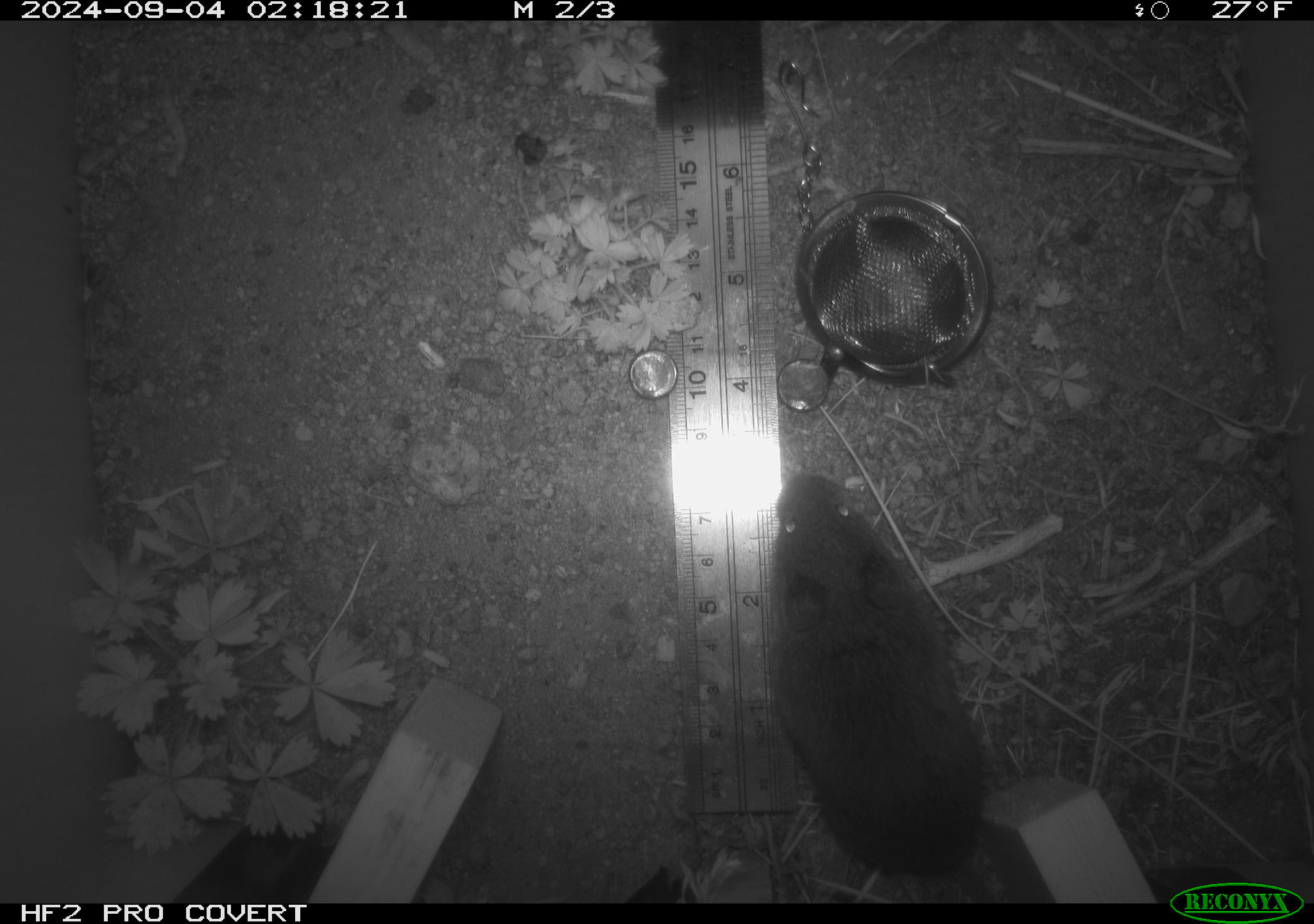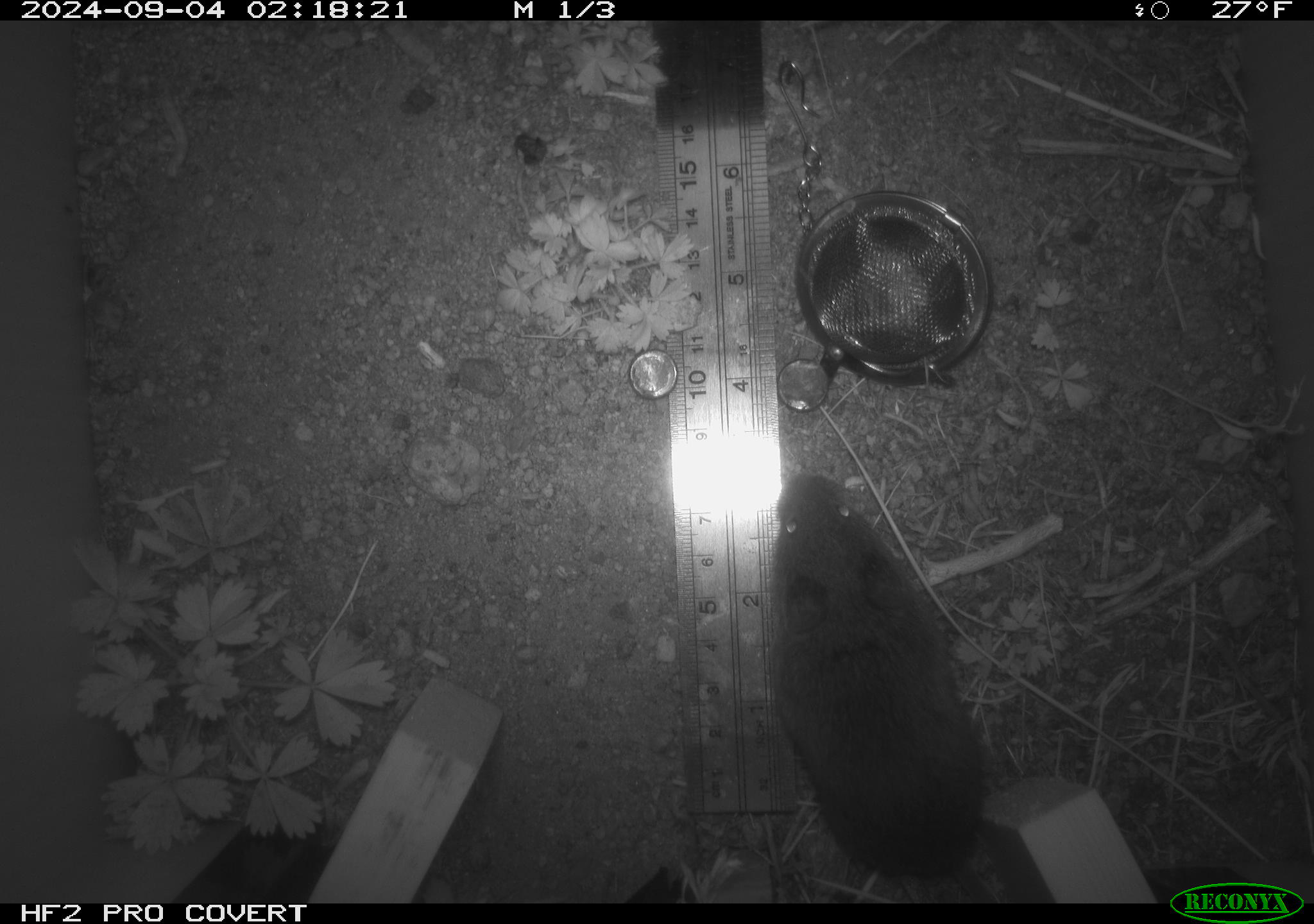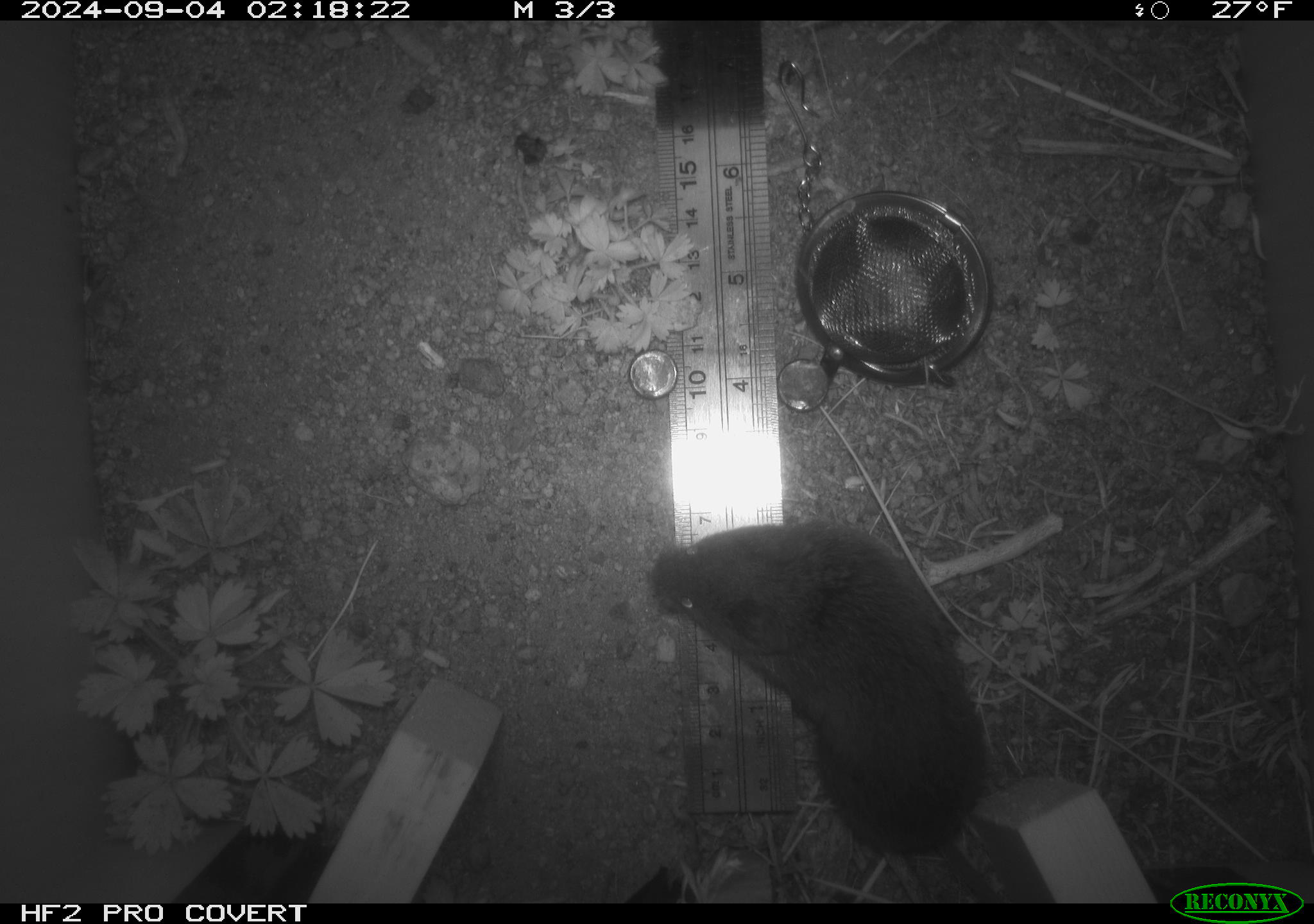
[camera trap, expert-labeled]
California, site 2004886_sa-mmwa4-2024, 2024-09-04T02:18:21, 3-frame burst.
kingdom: Animalia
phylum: Chordata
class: Mammalia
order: Rodentia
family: Cricetidae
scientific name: Arvicolinae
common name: voles, lemmings, and muskrats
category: arvicolinae subfamily